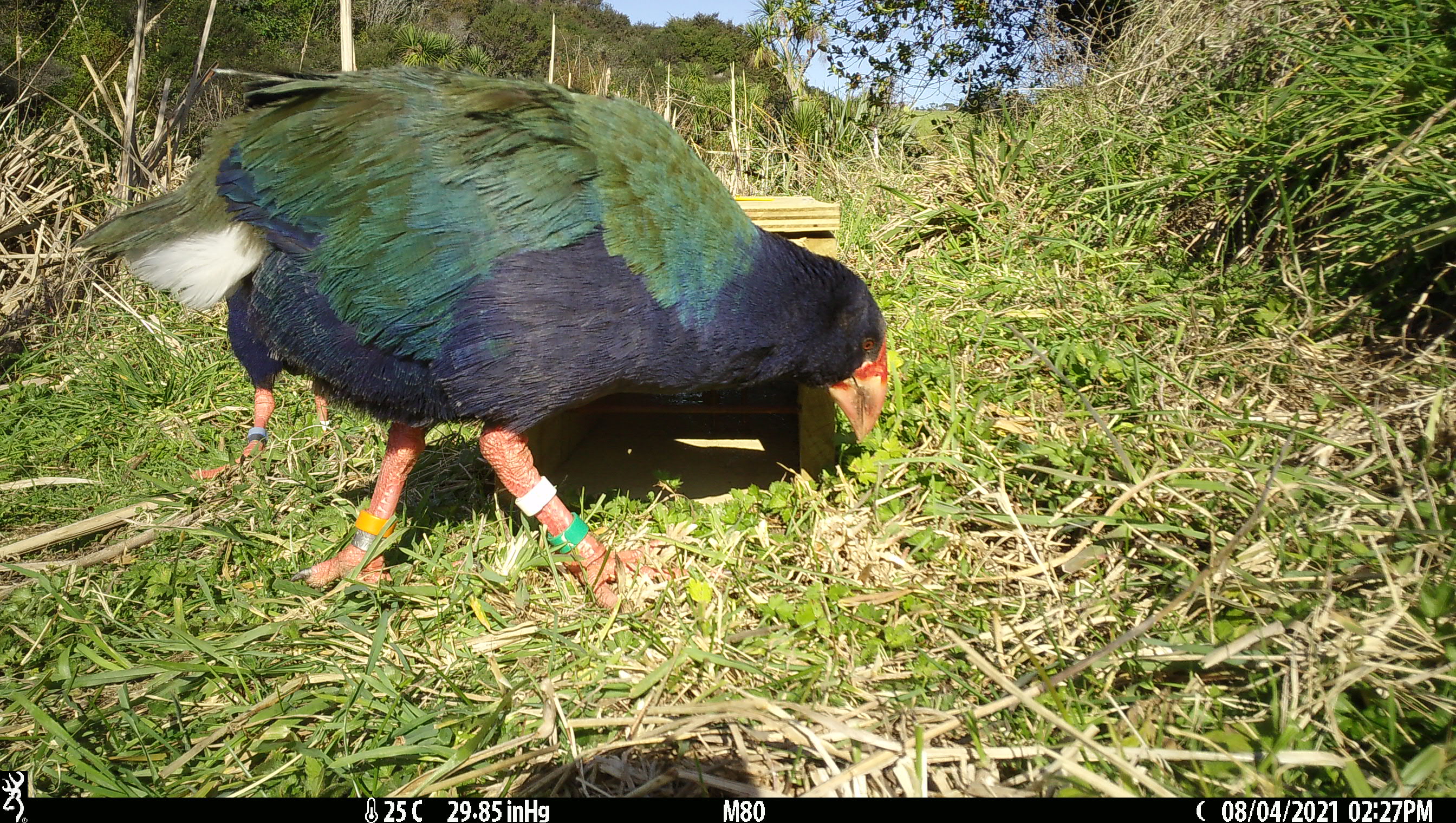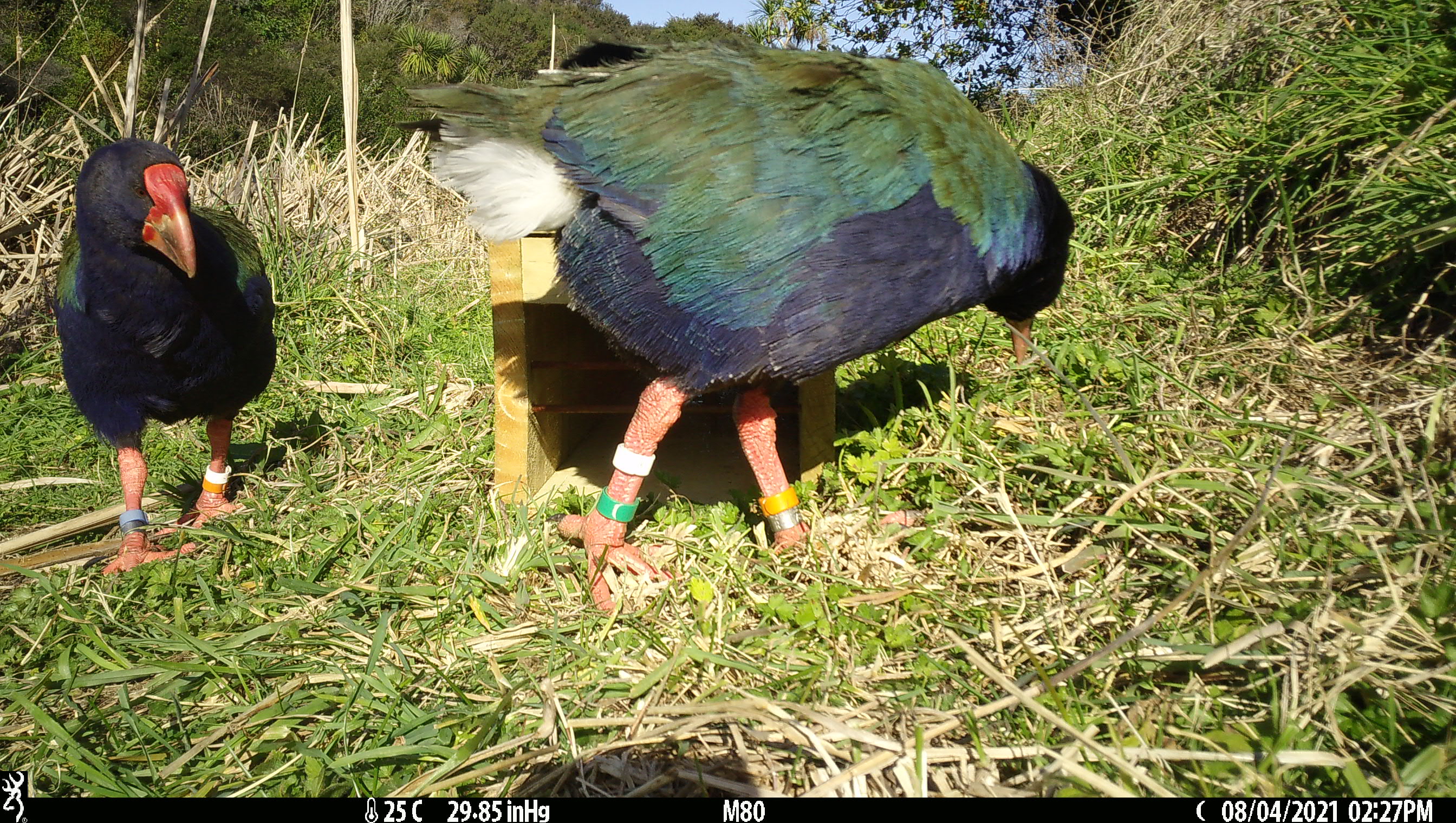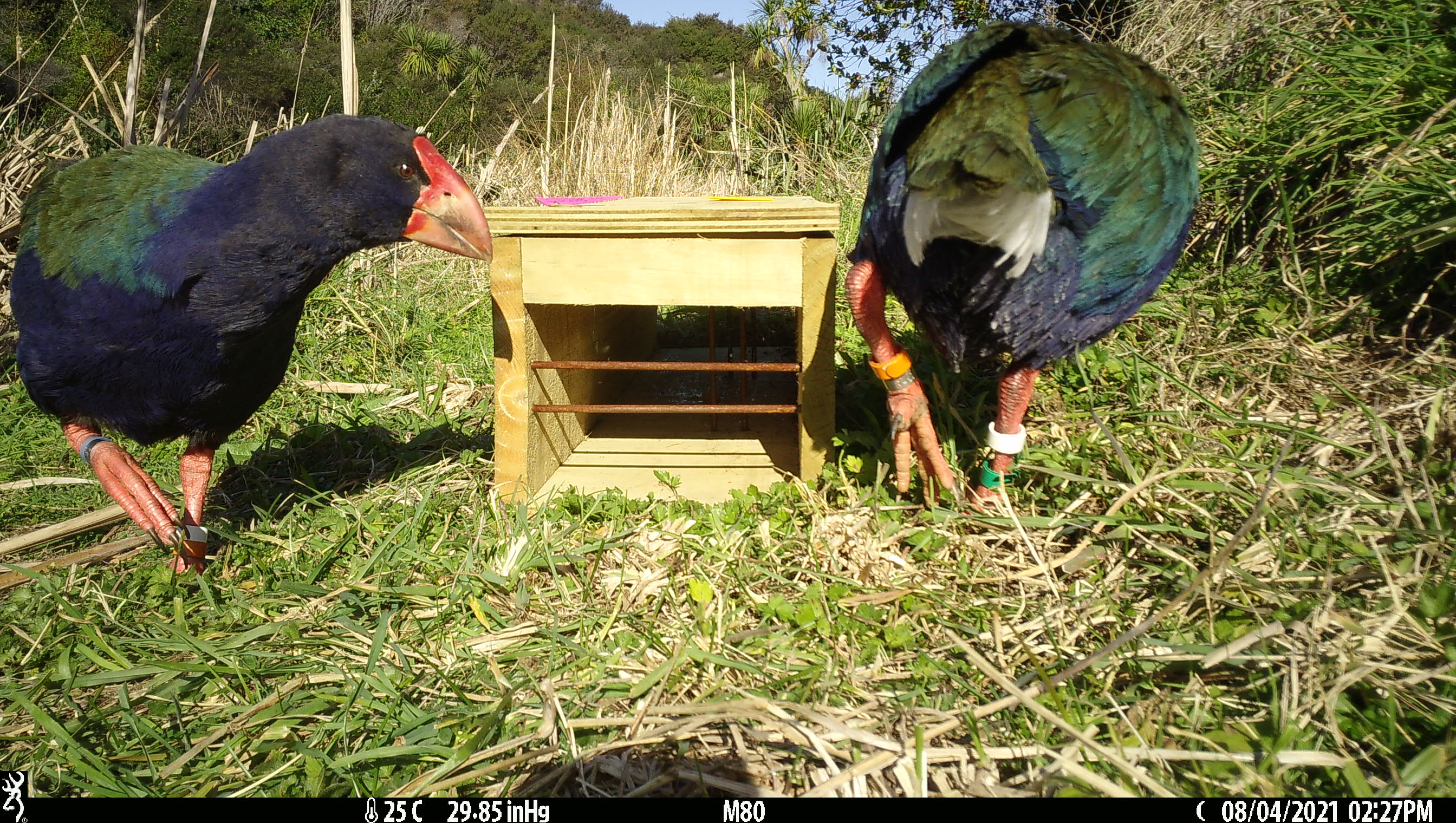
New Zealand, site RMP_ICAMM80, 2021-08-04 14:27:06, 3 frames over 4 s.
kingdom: Animalia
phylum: Chordata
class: Aves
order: Gruiformes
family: Rallidae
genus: Porphyrio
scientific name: Porphyrio mantelli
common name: takahe